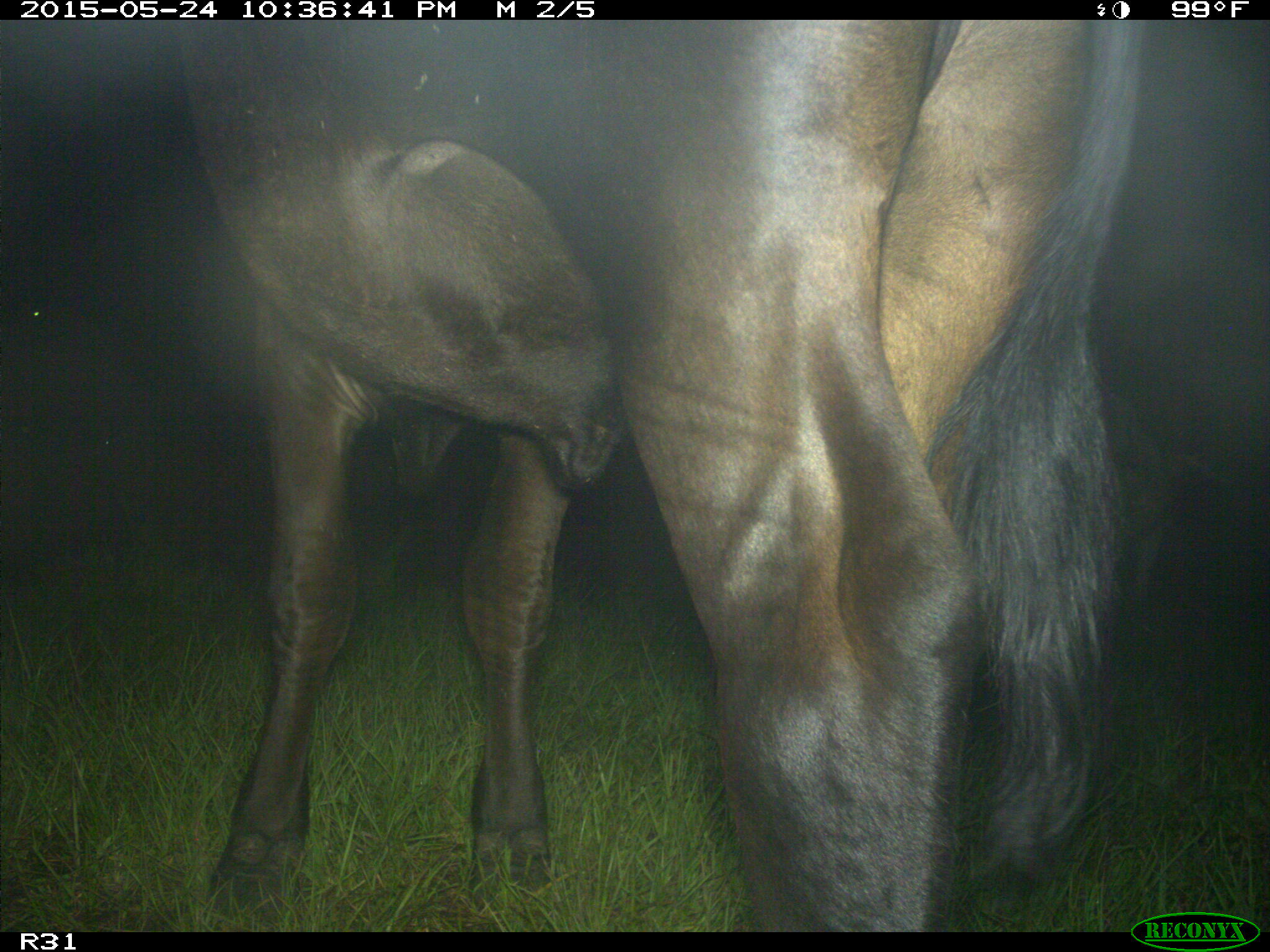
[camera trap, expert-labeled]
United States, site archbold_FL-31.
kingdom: Animalia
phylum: Chordata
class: Mammalia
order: Artiodactyla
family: Bovidae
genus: Bos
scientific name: Bos taurus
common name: domestic cow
Bos taurus (domestic cow).